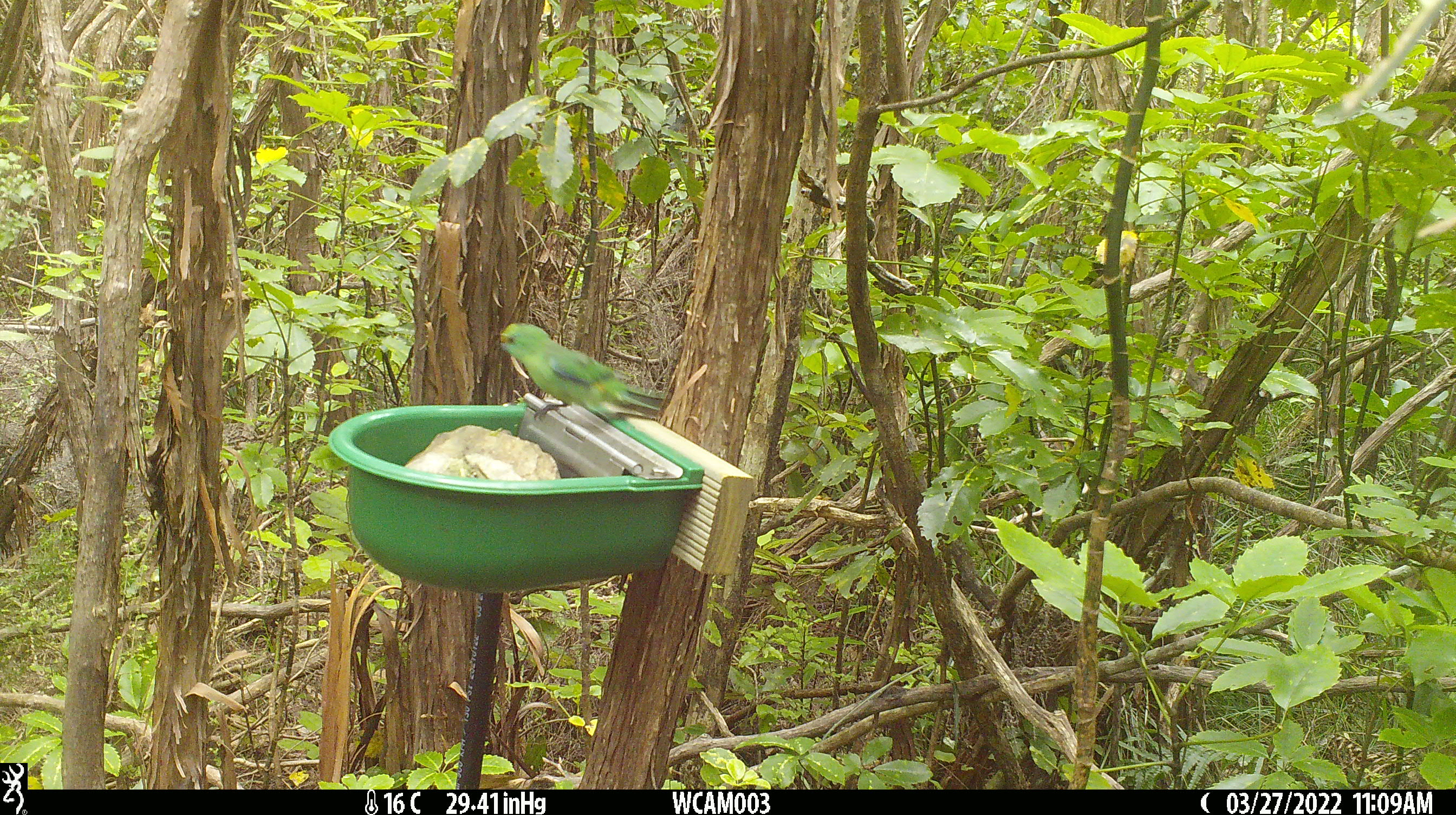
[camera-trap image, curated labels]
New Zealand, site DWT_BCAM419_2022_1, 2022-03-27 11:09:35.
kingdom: Animalia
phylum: Chordata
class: Aves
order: Psittaciformes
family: Psittaculidae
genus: Cyanoramphus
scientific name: Cyanoramphus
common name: parakeet